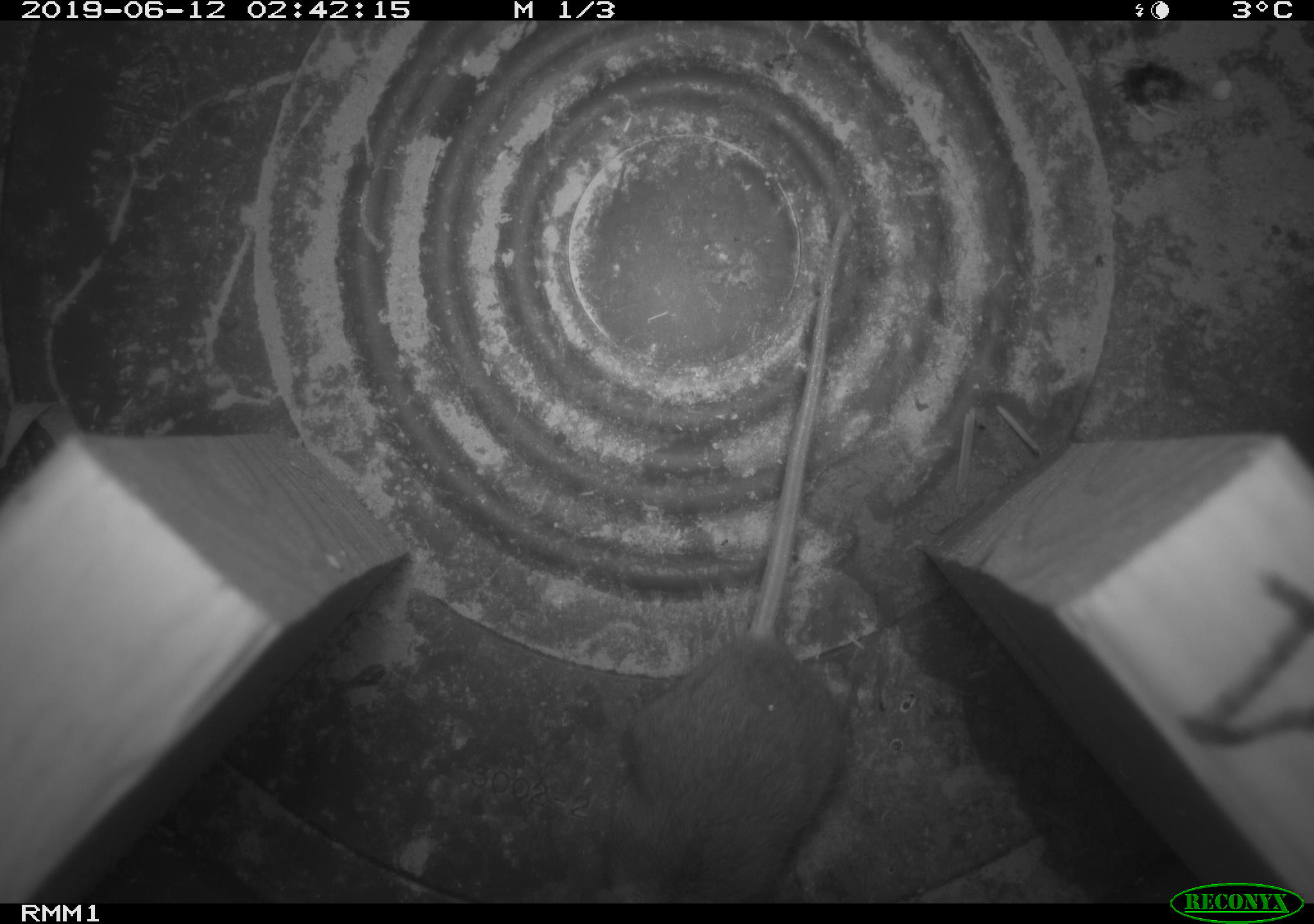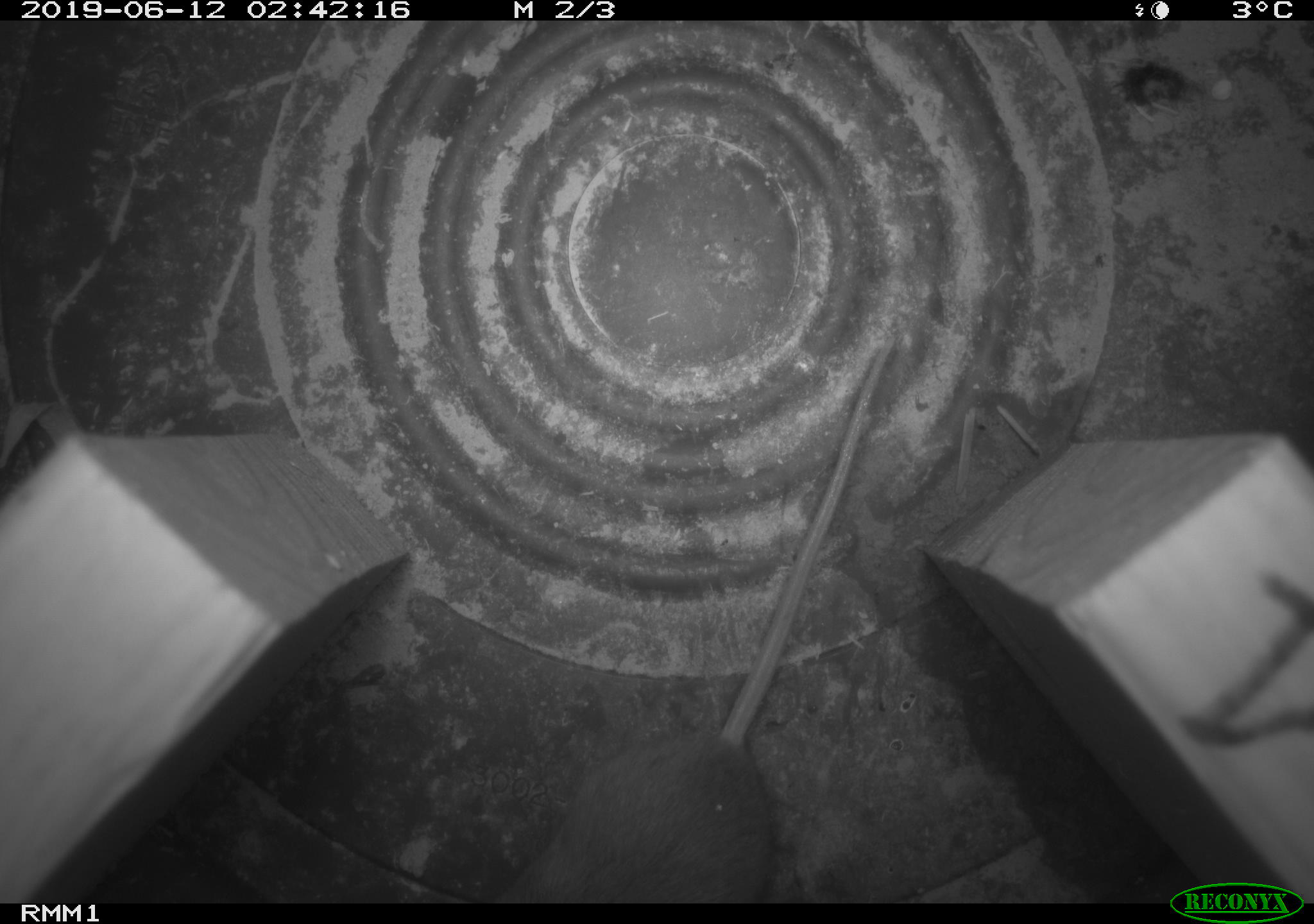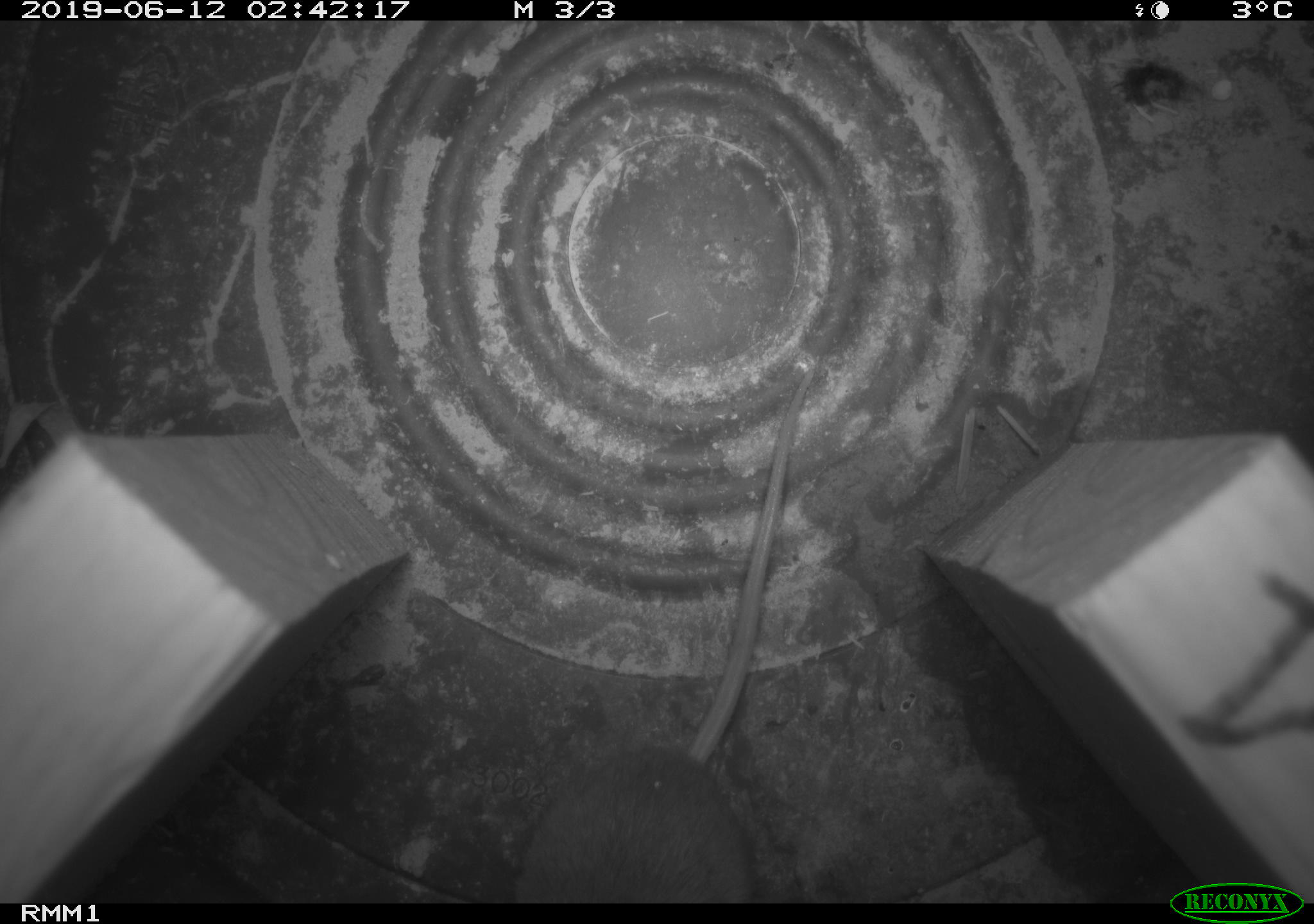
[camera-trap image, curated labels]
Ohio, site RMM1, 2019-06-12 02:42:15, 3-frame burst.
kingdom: Animalia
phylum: Chordata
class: Mammalia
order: Rodentia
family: Cricetidae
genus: Peromyscus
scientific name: Peromyscus leucopus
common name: white-footed mouse